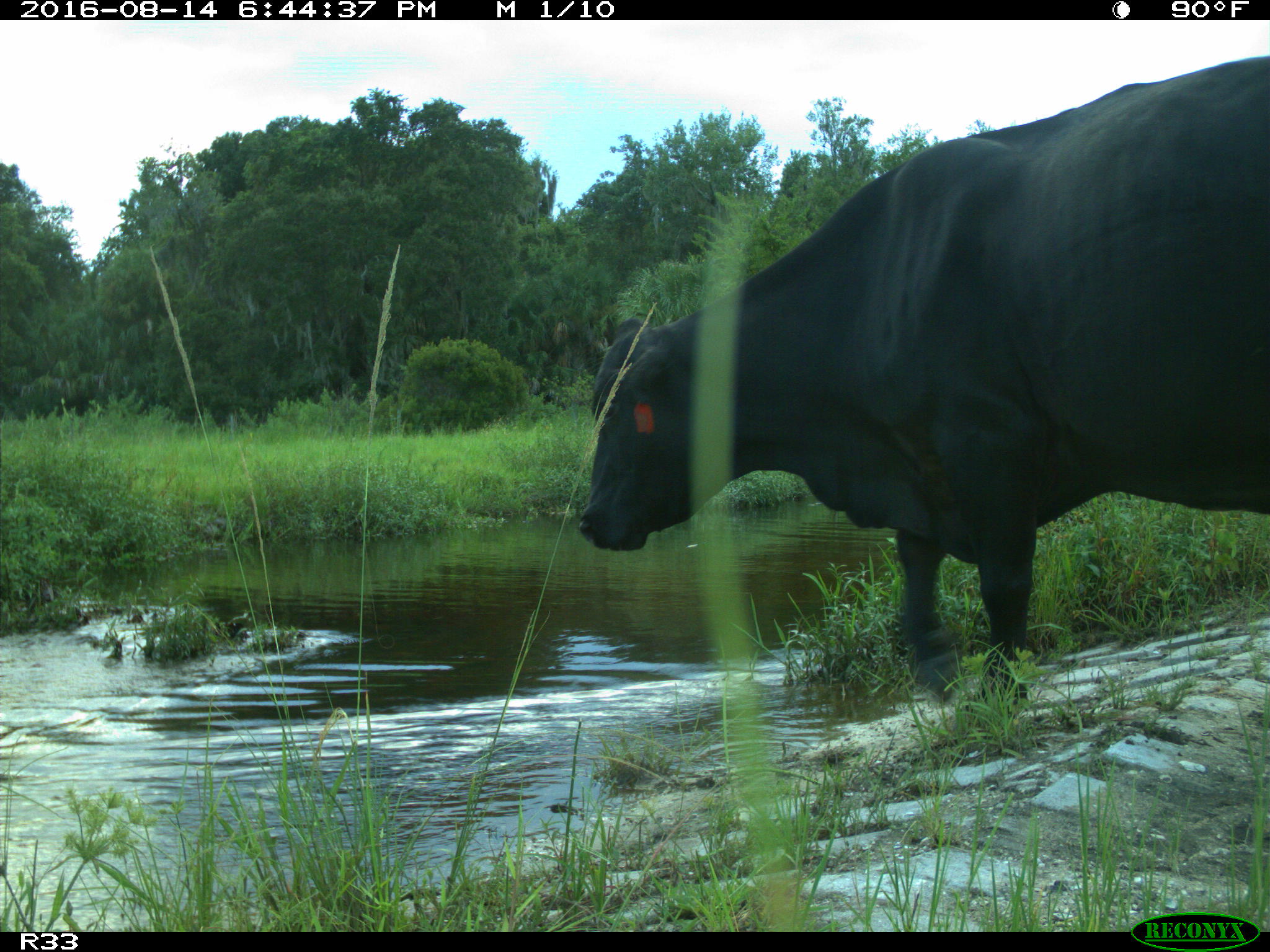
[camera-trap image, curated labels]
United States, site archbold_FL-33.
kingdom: Animalia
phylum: Chordata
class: Mammalia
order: Artiodactyla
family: Bovidae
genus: Bos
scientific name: Bos taurus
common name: domestic cow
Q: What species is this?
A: Bos taurus (domestic cow).